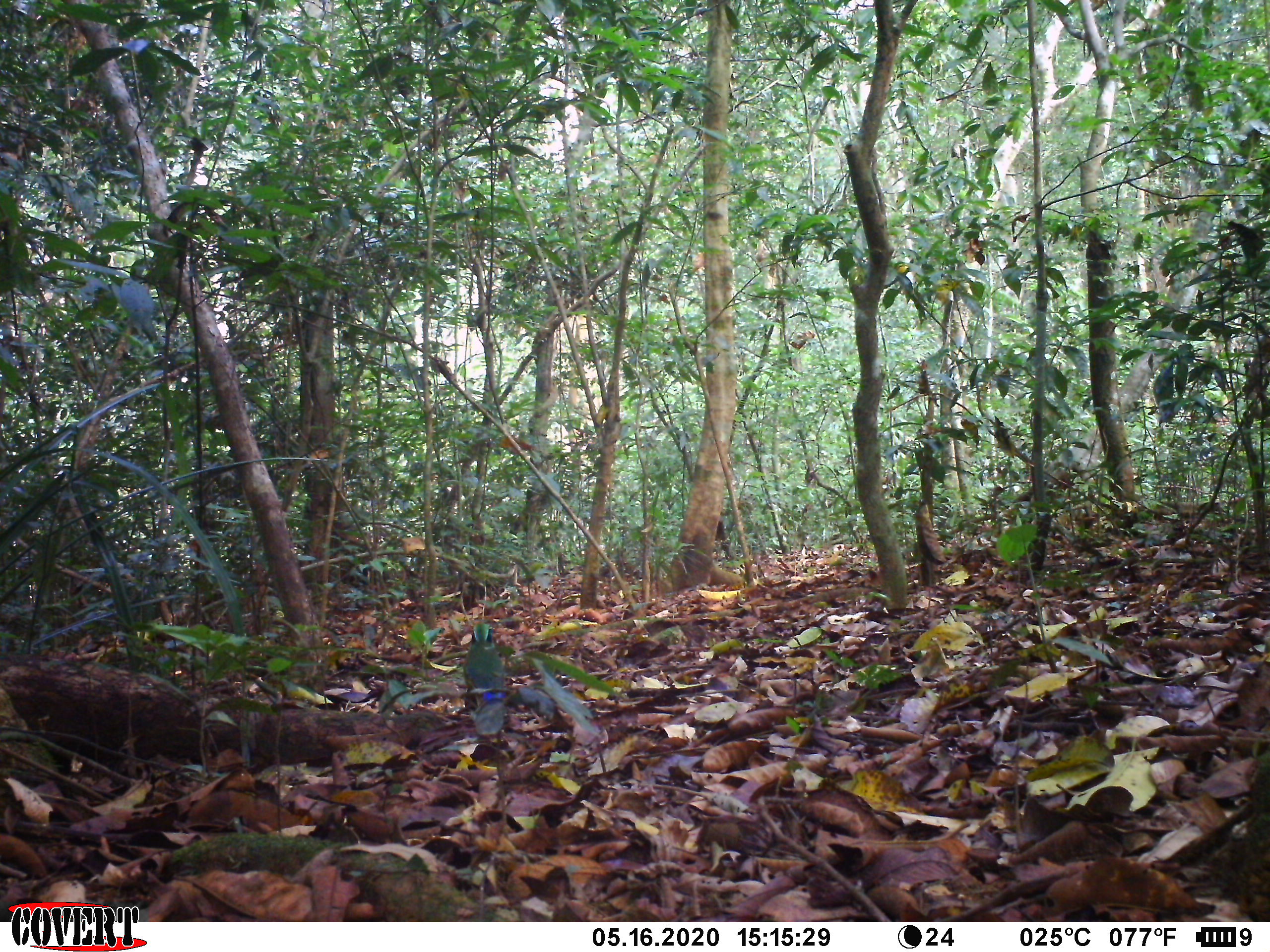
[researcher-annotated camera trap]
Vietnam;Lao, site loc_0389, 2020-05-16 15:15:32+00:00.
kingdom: Animalia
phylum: Chordata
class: Aves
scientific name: Aves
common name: bird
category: unidentified bird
Unidentified bird (bird) (Aves). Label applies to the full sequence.